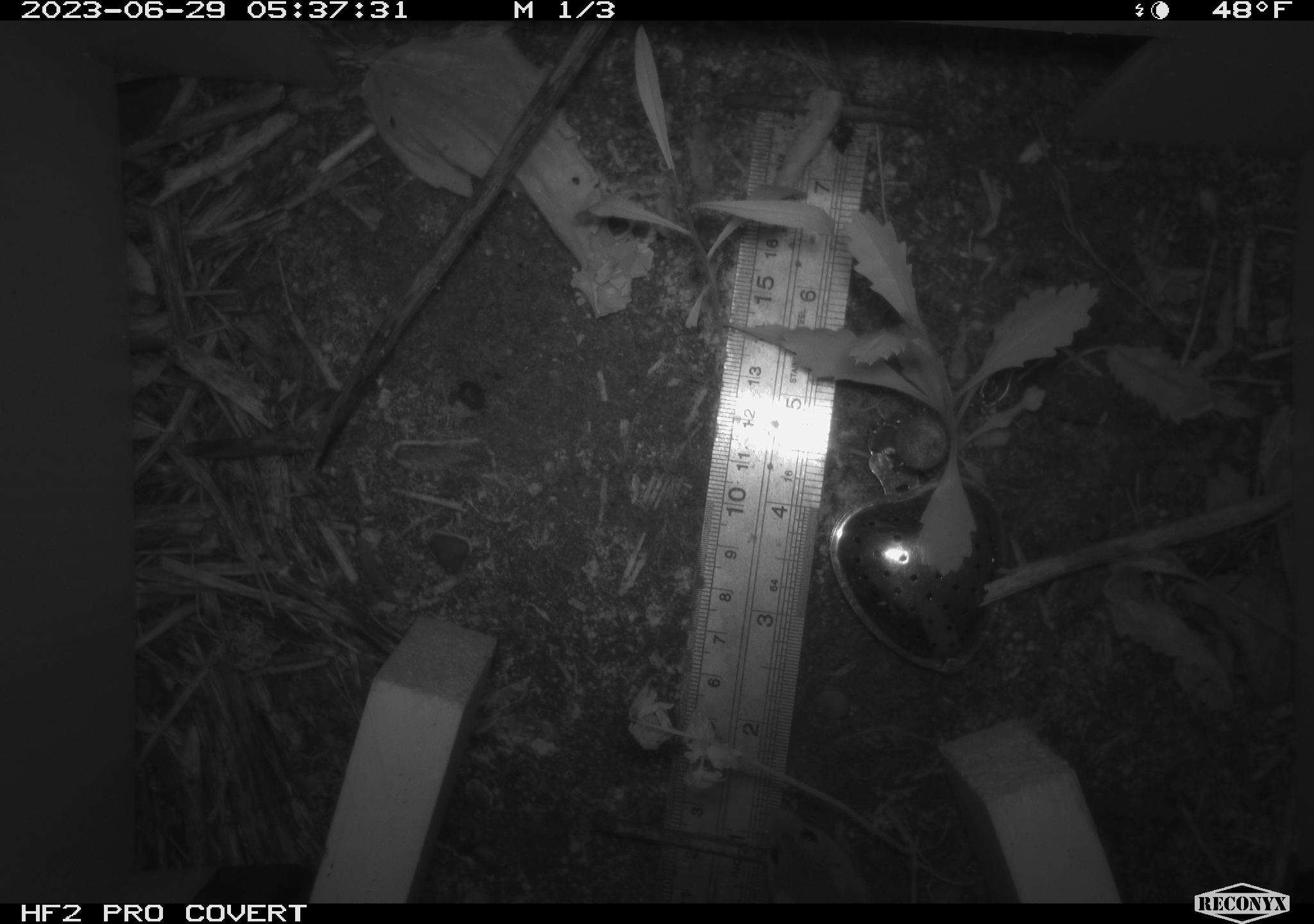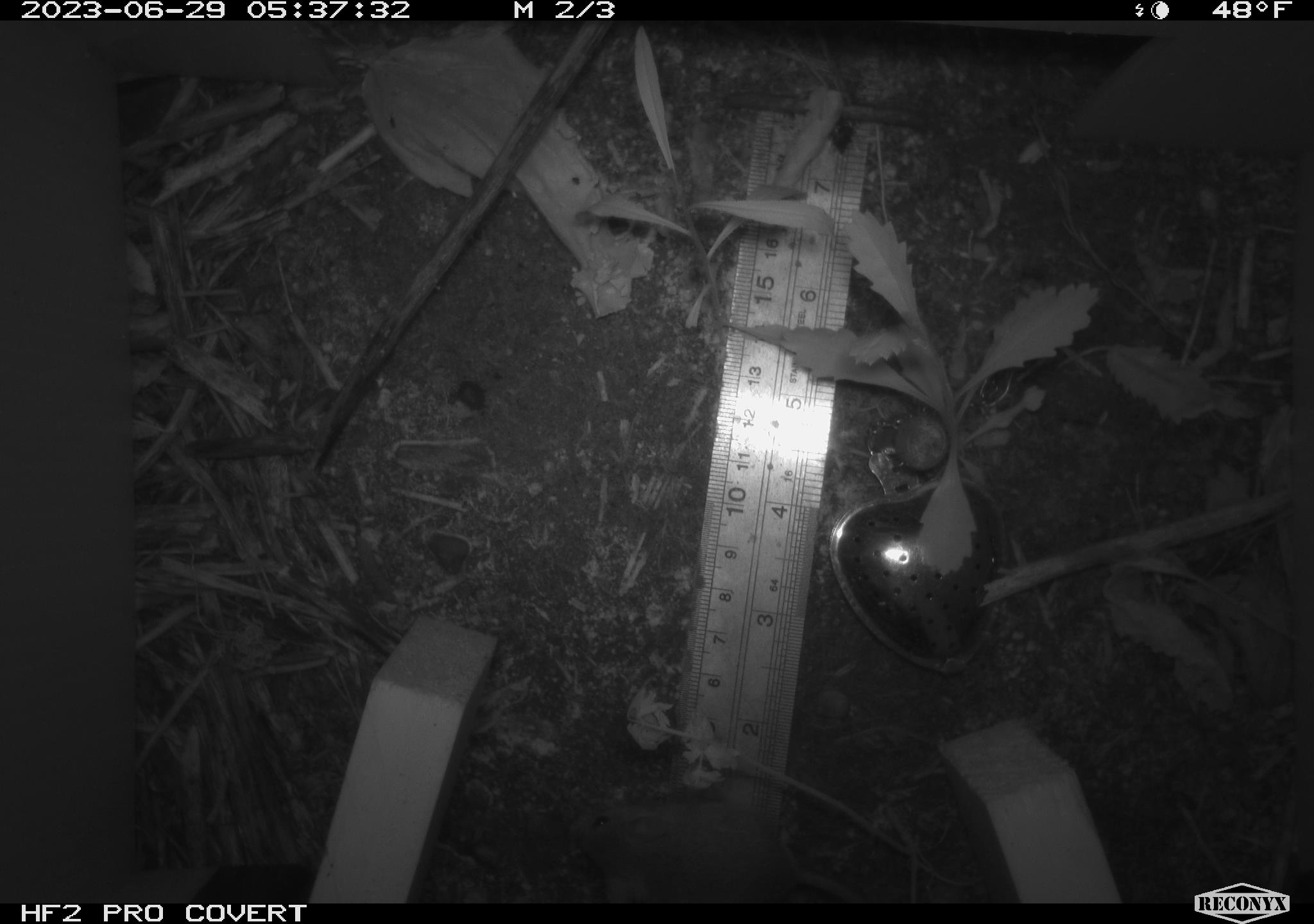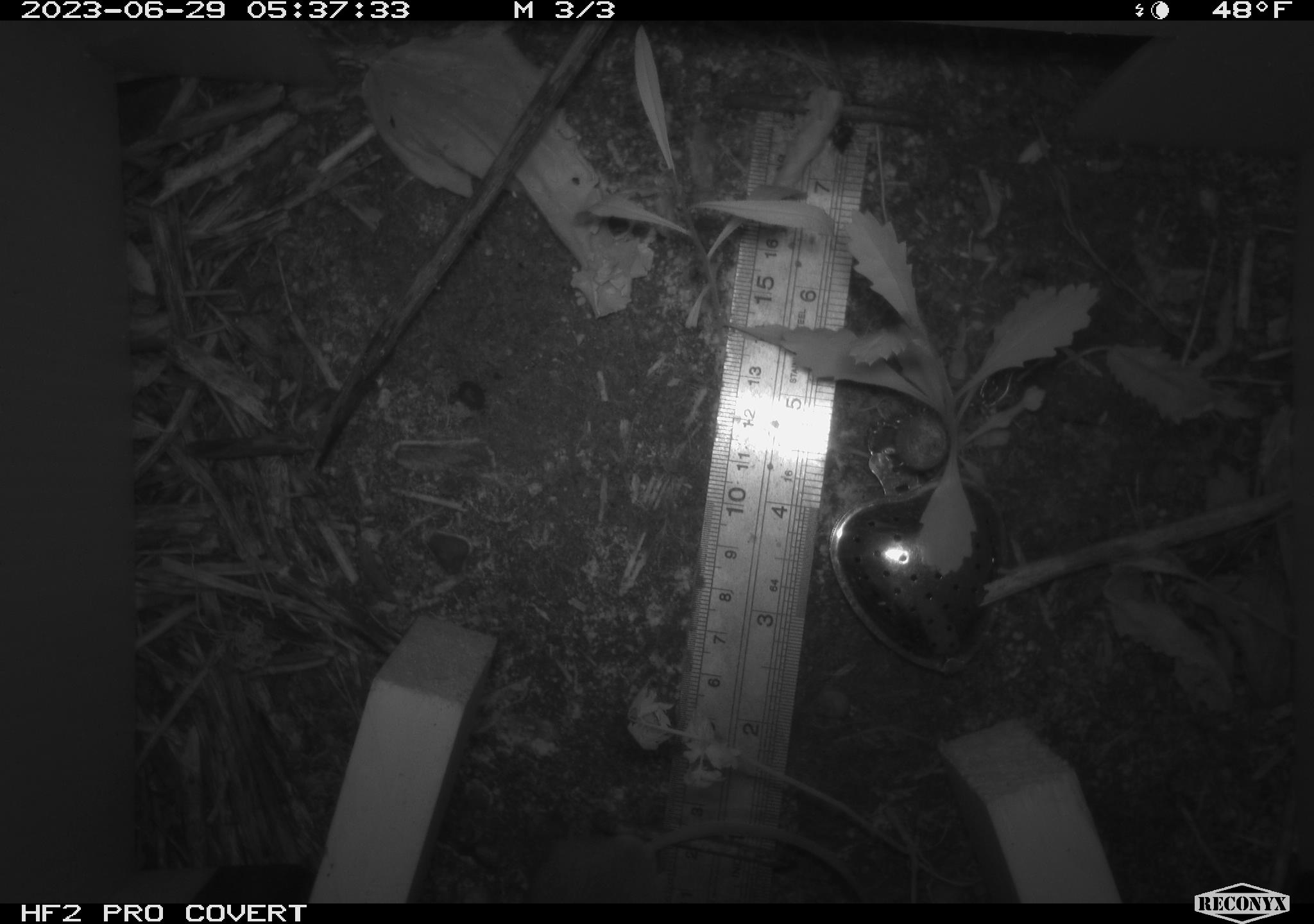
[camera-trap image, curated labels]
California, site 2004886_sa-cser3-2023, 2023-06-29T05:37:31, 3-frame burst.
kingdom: Animalia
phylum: Chordata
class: Mammalia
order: Rodentia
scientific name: Rodentia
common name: mouse species